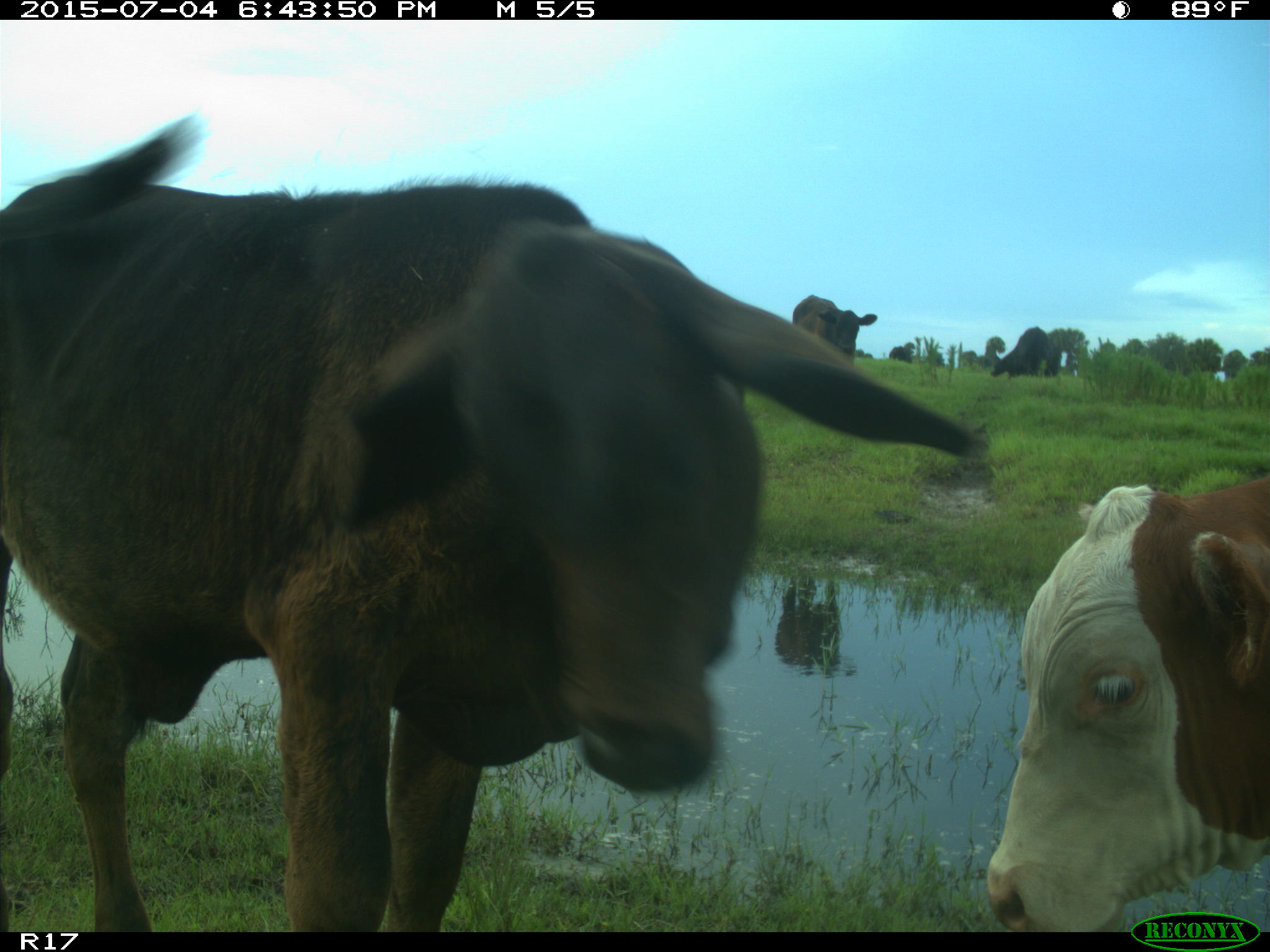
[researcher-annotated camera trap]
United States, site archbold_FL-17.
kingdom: Animalia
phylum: Chordata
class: Mammalia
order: Artiodactyla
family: Bovidae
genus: Bos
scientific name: Bos taurus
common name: domestic cow